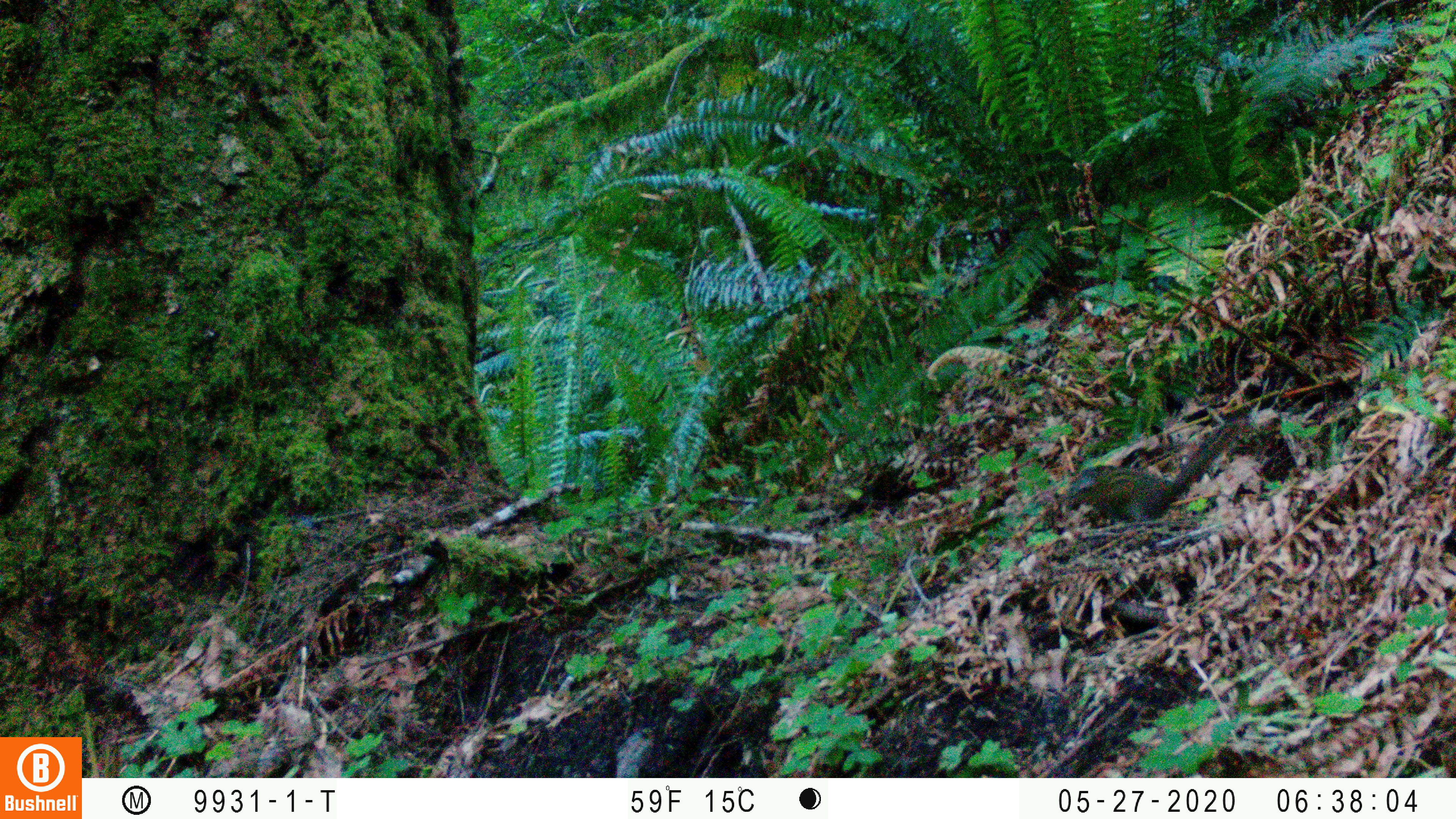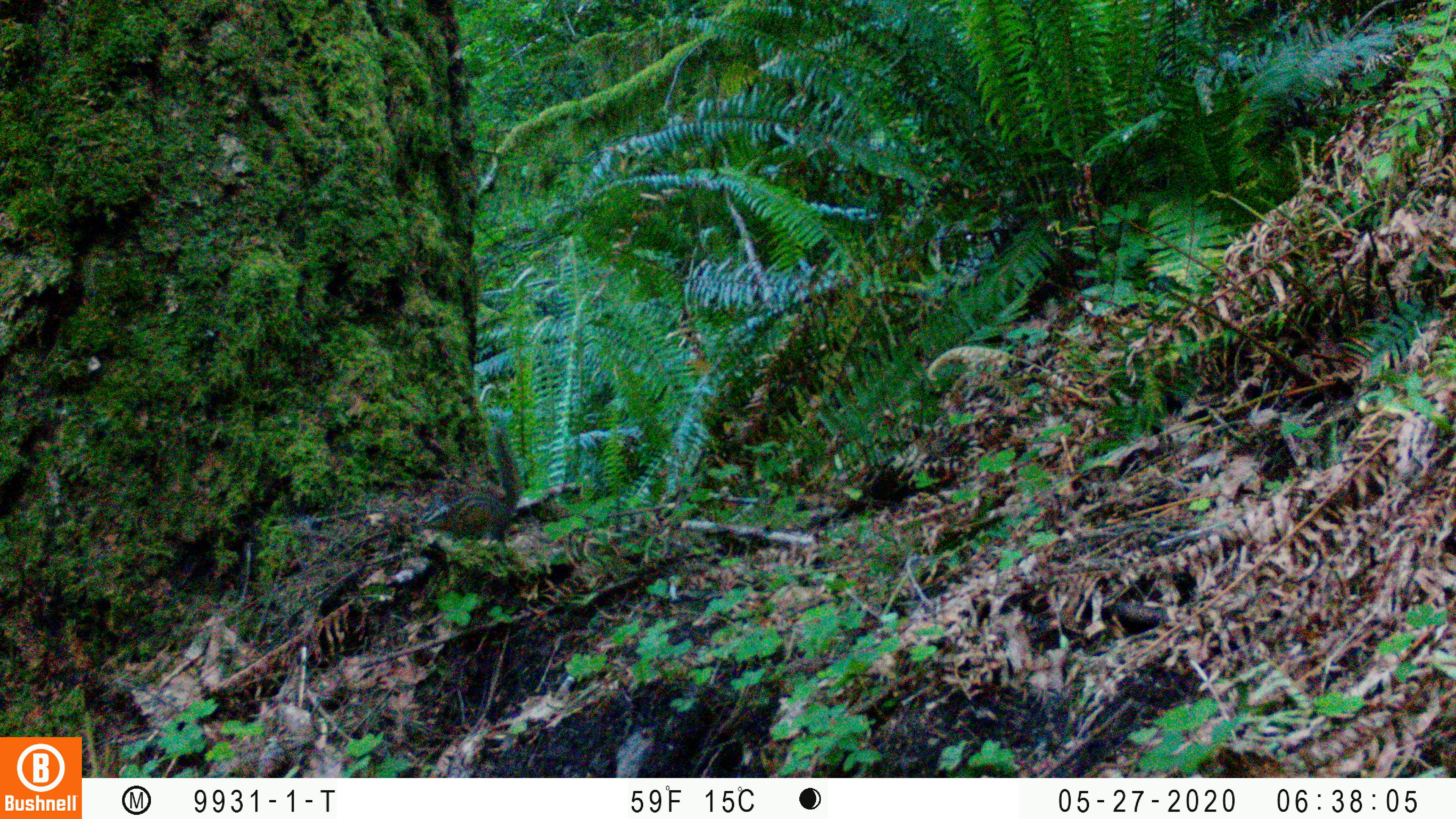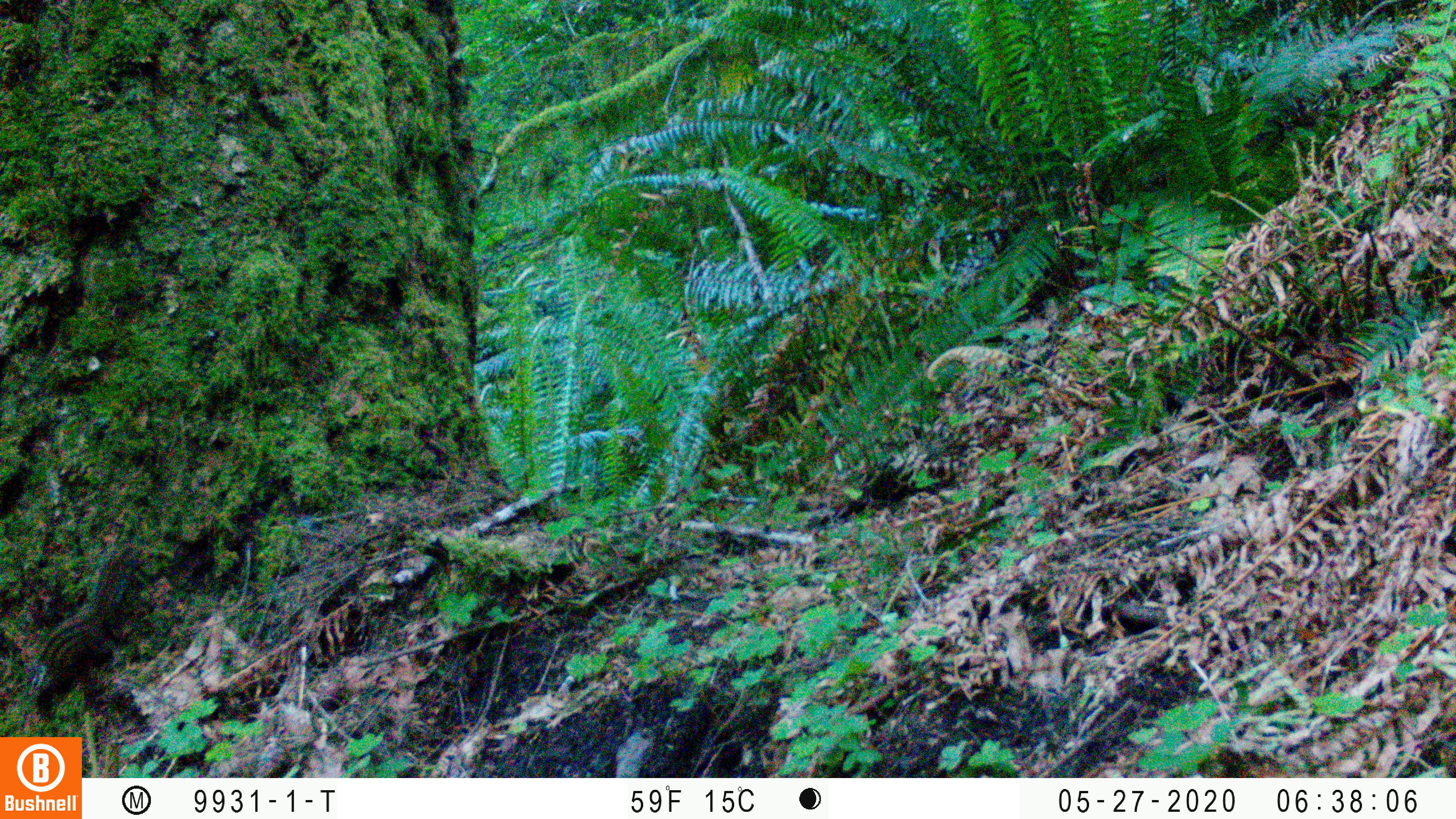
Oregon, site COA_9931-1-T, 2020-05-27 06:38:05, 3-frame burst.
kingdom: Animalia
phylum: Chordata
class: Mammalia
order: Rodentia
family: Sciuridae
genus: Neotamias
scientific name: Neotamias townsendii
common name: townsend's chipmunk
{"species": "townsend's chipmunk (Neotamias townsendii)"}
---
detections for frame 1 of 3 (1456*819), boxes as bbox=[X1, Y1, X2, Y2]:
townsend's chipmunk: bbox=[1058, 410, 1257, 531]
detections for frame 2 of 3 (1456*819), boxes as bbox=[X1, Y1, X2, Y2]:
townsend's chipmunk: bbox=[414, 424, 524, 545]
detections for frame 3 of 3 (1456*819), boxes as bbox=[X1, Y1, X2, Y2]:
townsend's chipmunk: bbox=[20, 543, 144, 720]